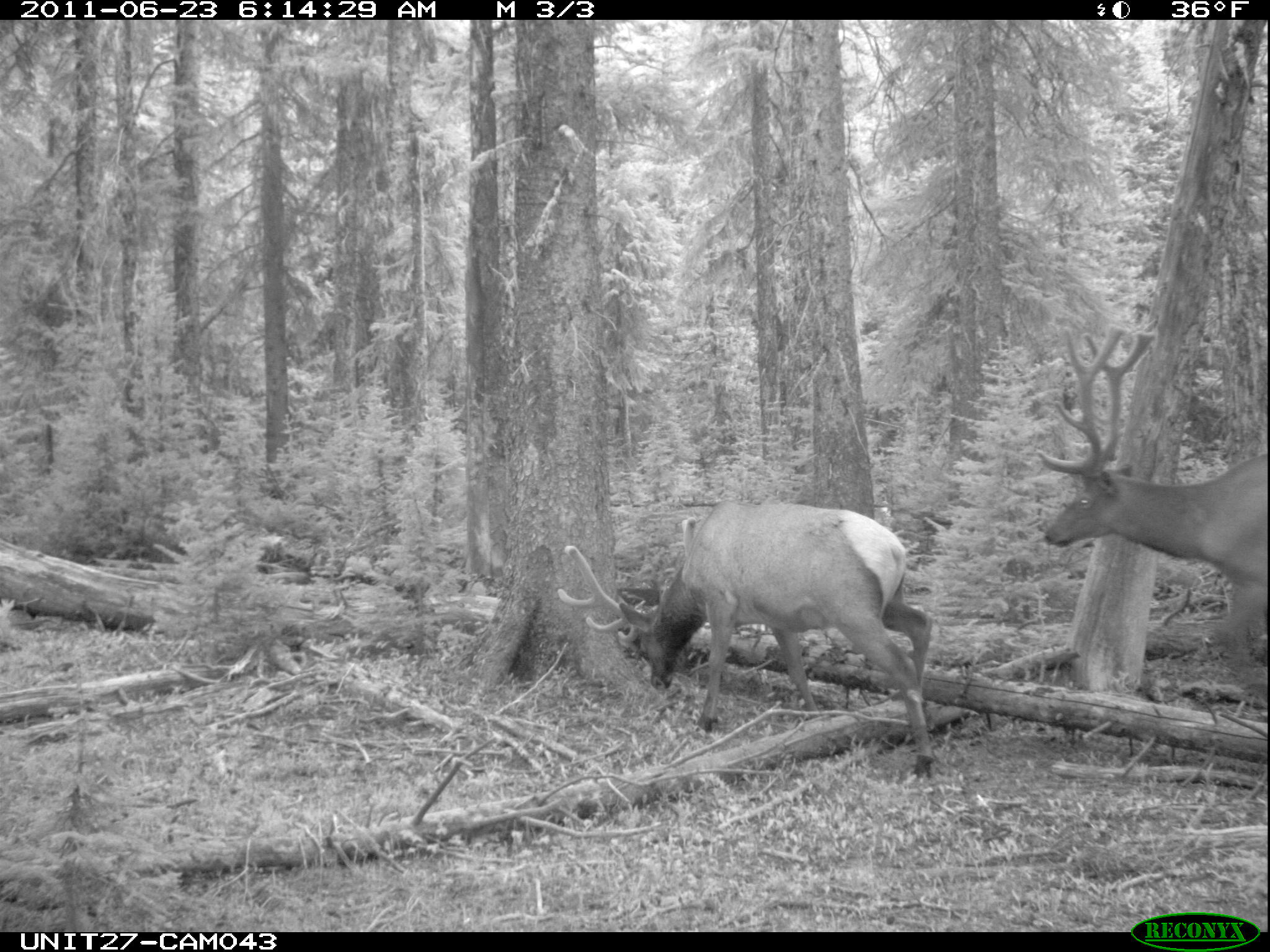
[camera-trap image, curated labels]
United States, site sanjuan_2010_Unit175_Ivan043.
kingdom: Animalia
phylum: Chordata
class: Mammalia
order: Artiodactyla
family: Cervidae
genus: Cervus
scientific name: Cervus elaphus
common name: red deer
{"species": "Cervus elaphus (red deer)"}